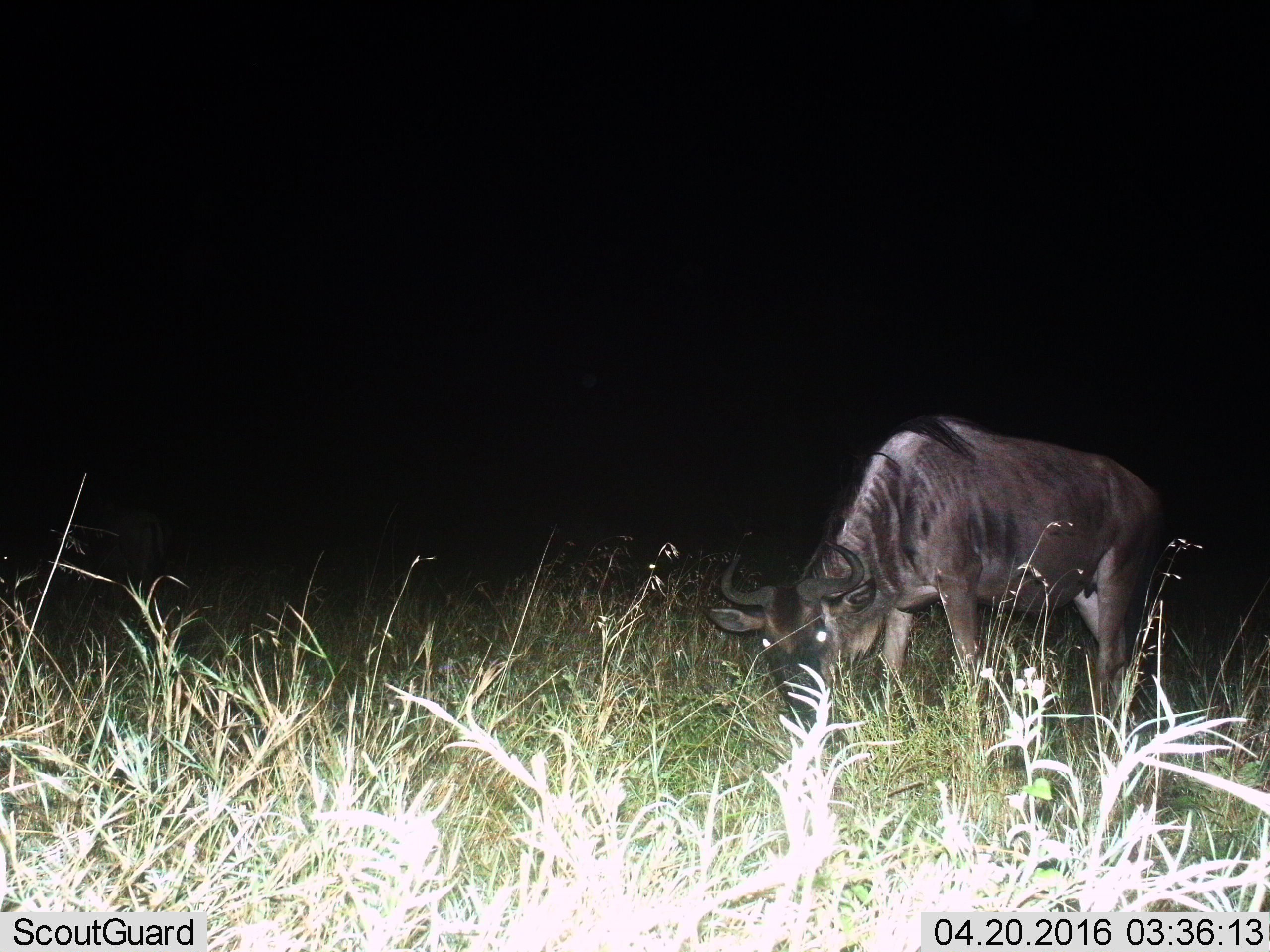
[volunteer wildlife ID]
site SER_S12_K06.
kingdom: Animalia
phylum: Chordata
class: Mammalia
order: Artiodactyla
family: Bovidae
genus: Connochaetes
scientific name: Connochaetes taurinus taurinus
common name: blue wildebeest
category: wildebeestblue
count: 1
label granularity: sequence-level